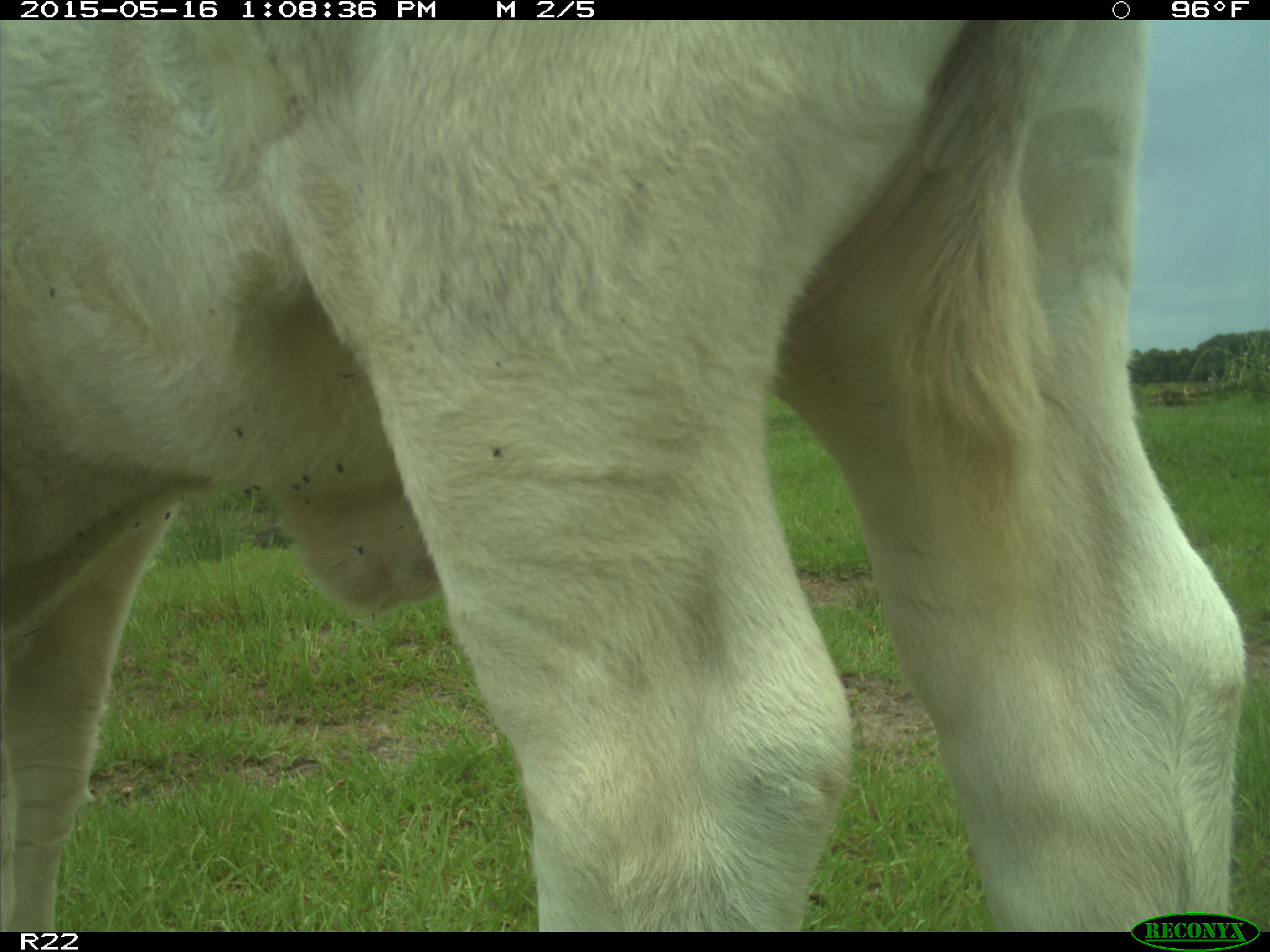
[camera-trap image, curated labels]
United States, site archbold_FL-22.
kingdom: Animalia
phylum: Chordata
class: Mammalia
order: Artiodactyla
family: Bovidae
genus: Bos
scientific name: Bos taurus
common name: domestic cow